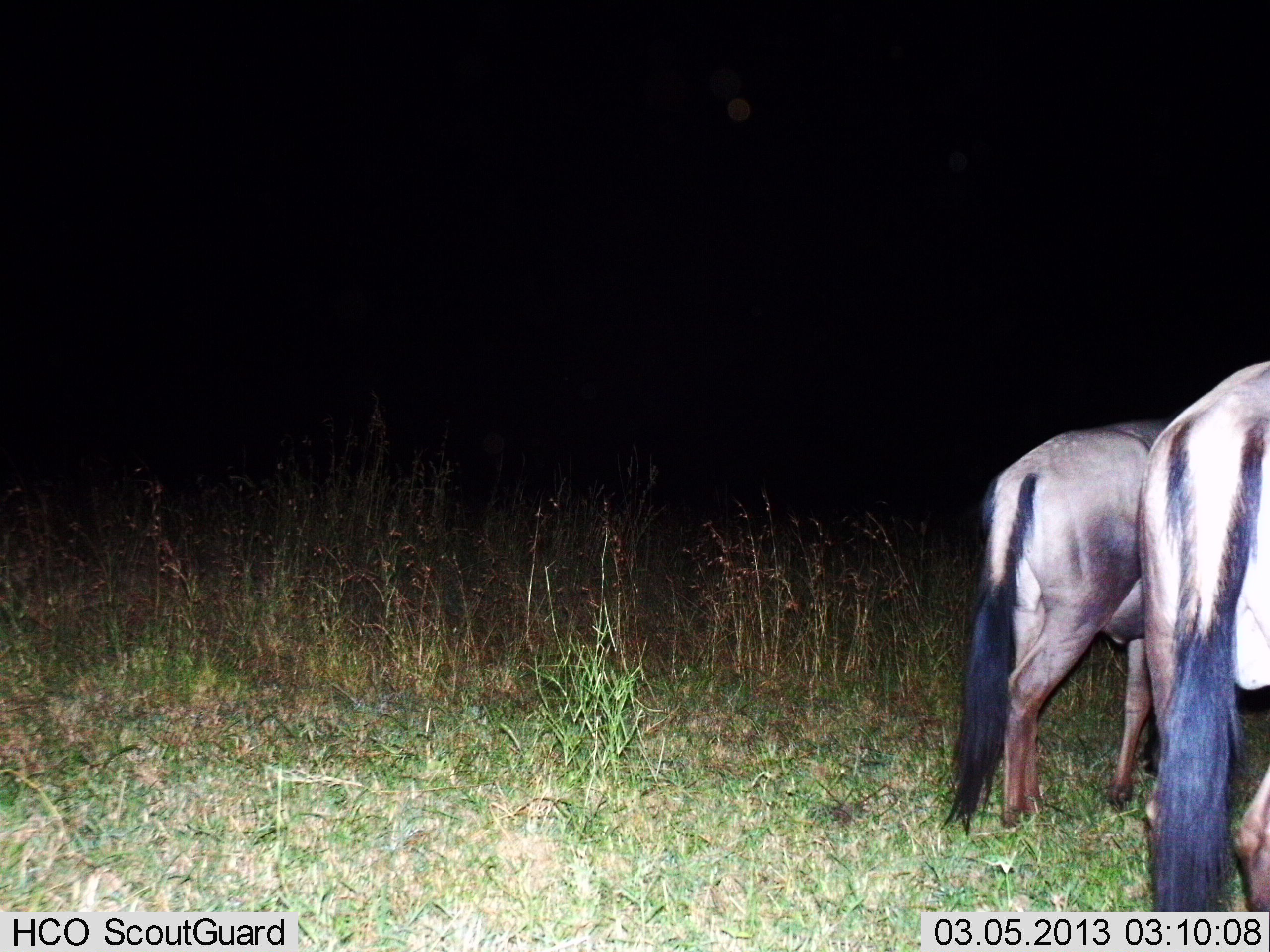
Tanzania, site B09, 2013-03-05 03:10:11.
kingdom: Animalia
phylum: Chordata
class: Mammalia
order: Artiodactyla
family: Bovidae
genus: Connochaetes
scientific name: Connochaetes taurinus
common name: blue wildebeest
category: wildebeest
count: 2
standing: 79%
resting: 0%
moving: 21%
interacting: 0%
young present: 0%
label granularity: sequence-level